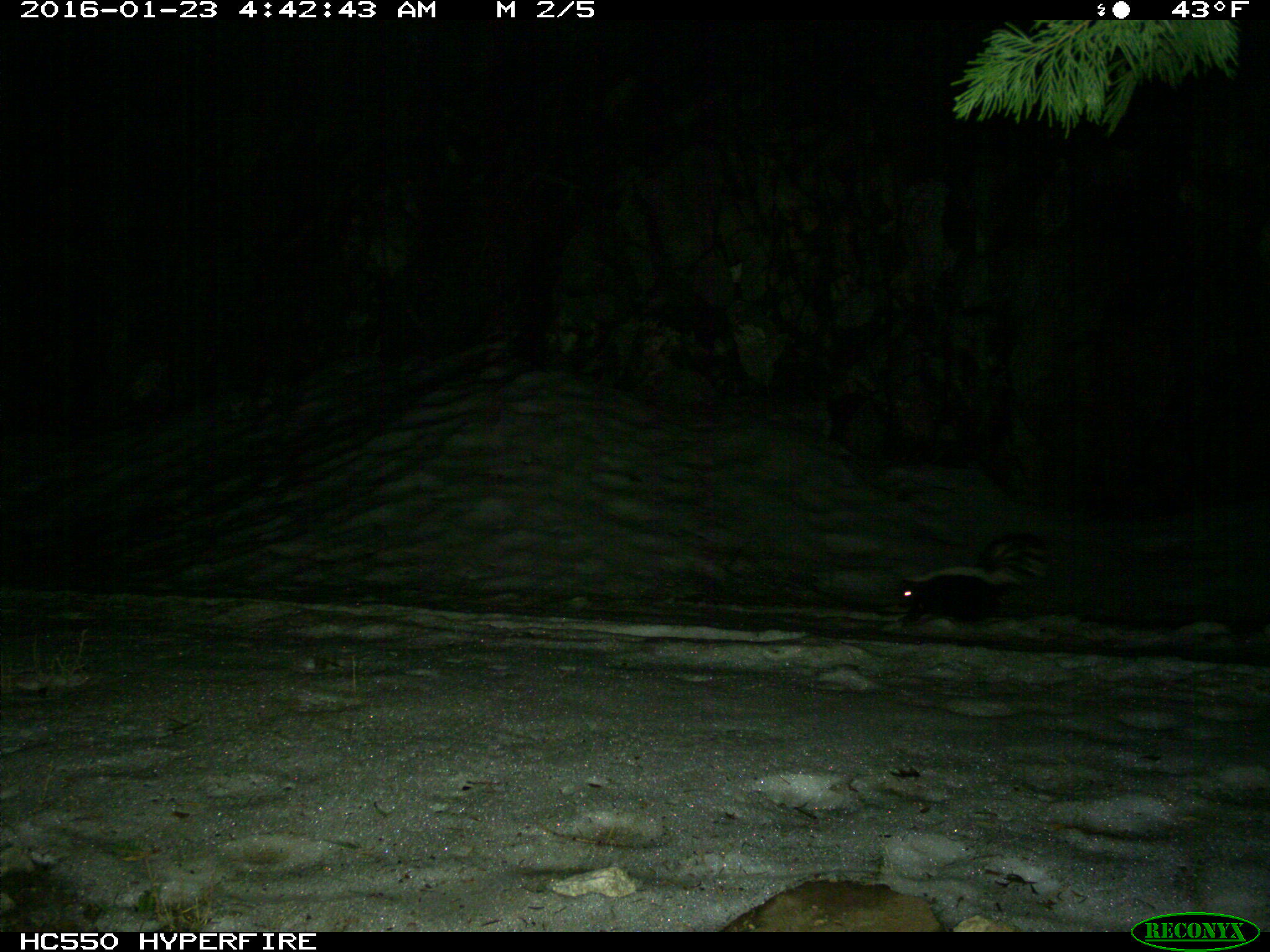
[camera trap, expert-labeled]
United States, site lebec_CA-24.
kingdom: Animalia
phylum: Chordata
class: Mammalia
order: Carnivora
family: Mephitidae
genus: Mephitis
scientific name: Mephitis mephitis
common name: striped skunk